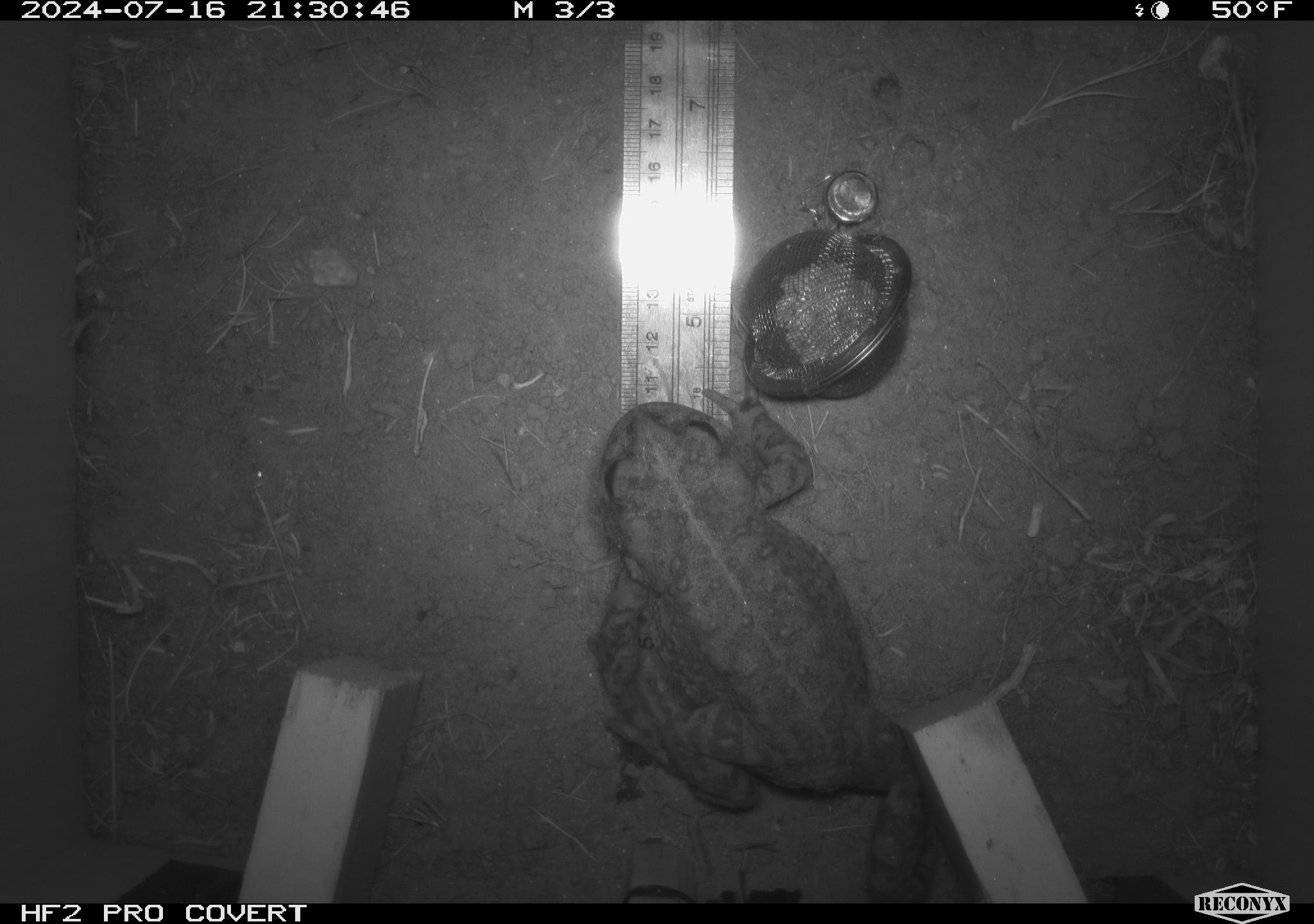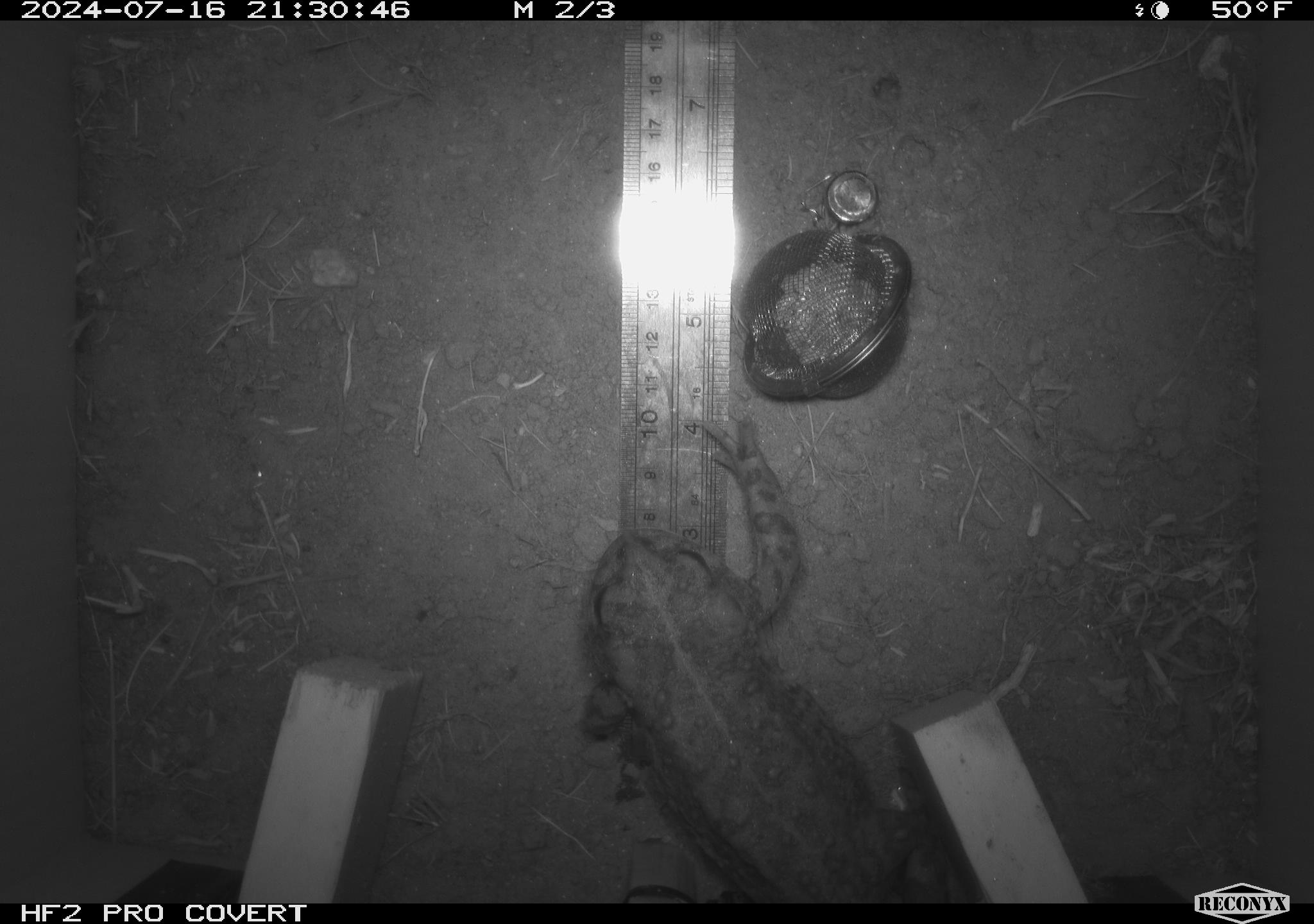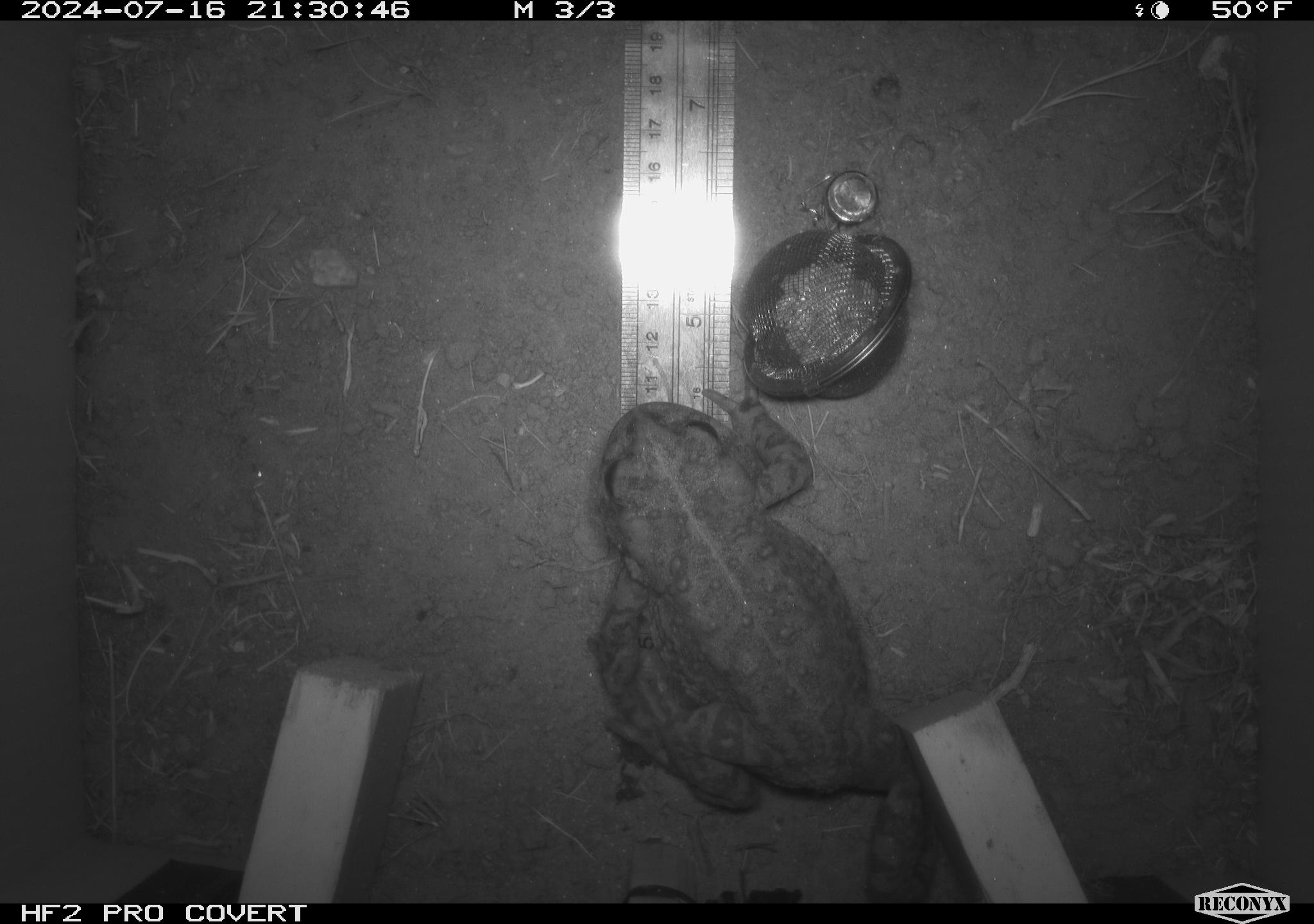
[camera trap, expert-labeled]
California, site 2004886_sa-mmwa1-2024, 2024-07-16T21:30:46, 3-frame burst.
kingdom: Animalia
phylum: Chordata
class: Amphibia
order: Anura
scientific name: Anura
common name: frogs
Frogs (Anura).